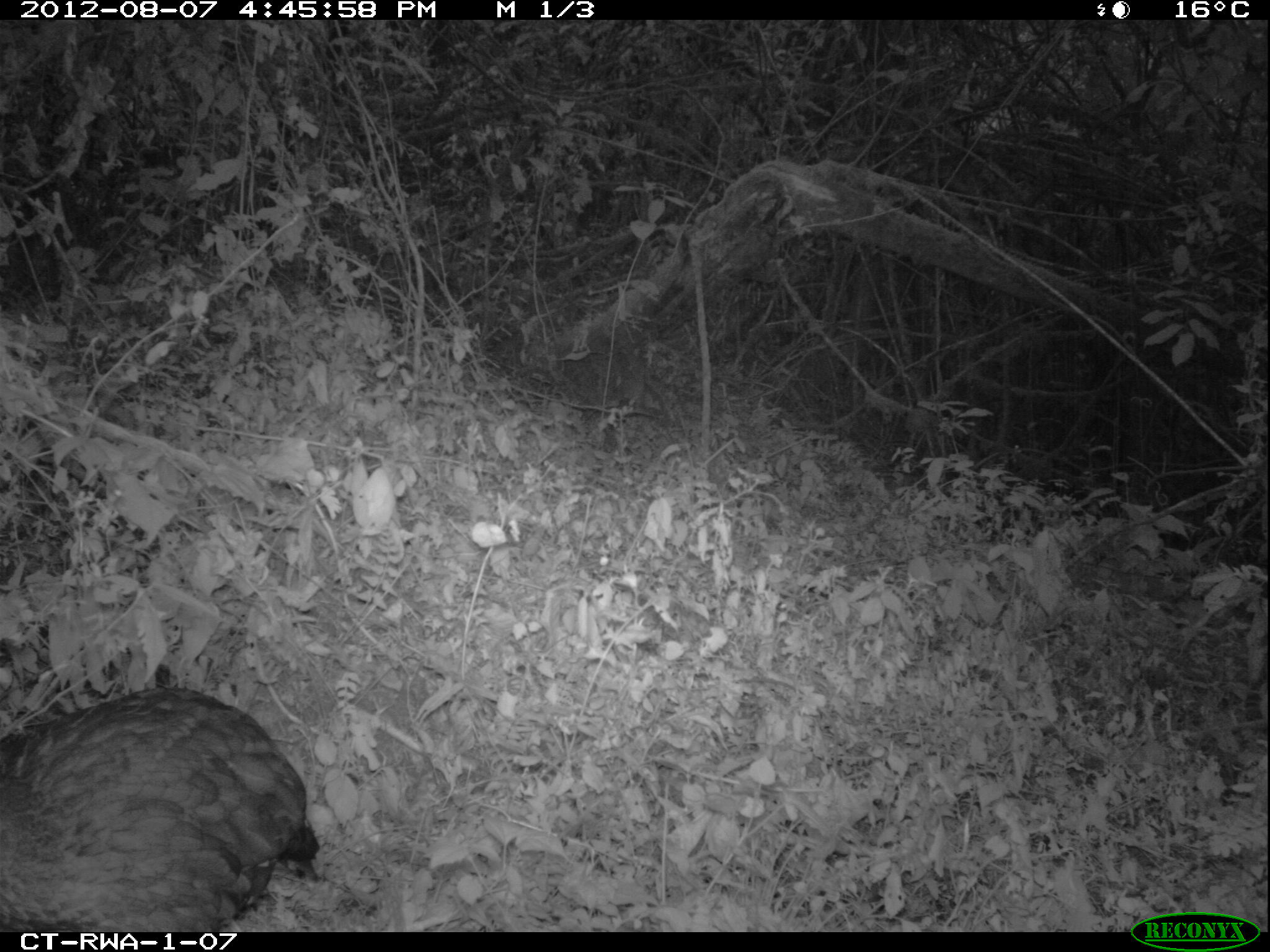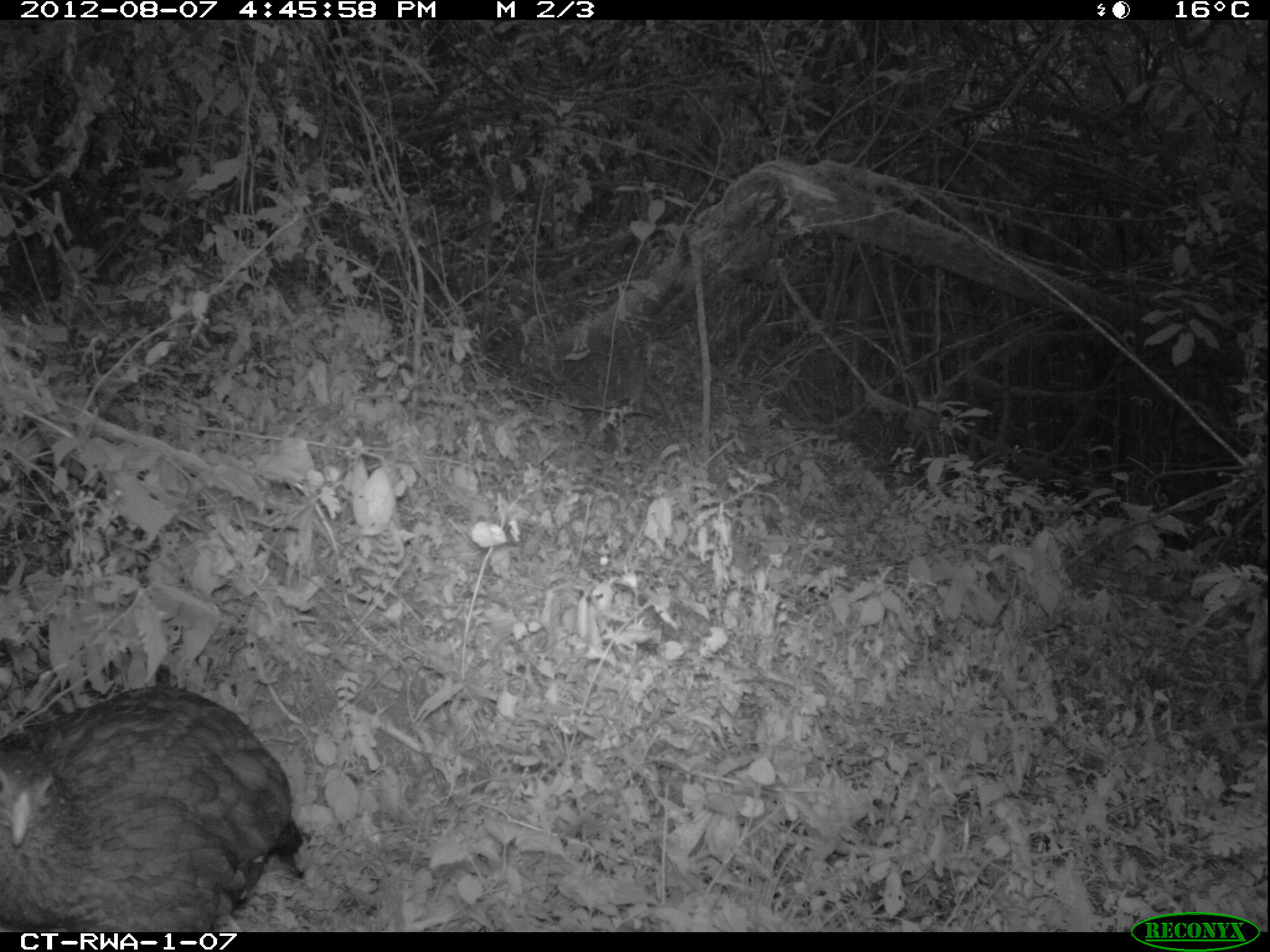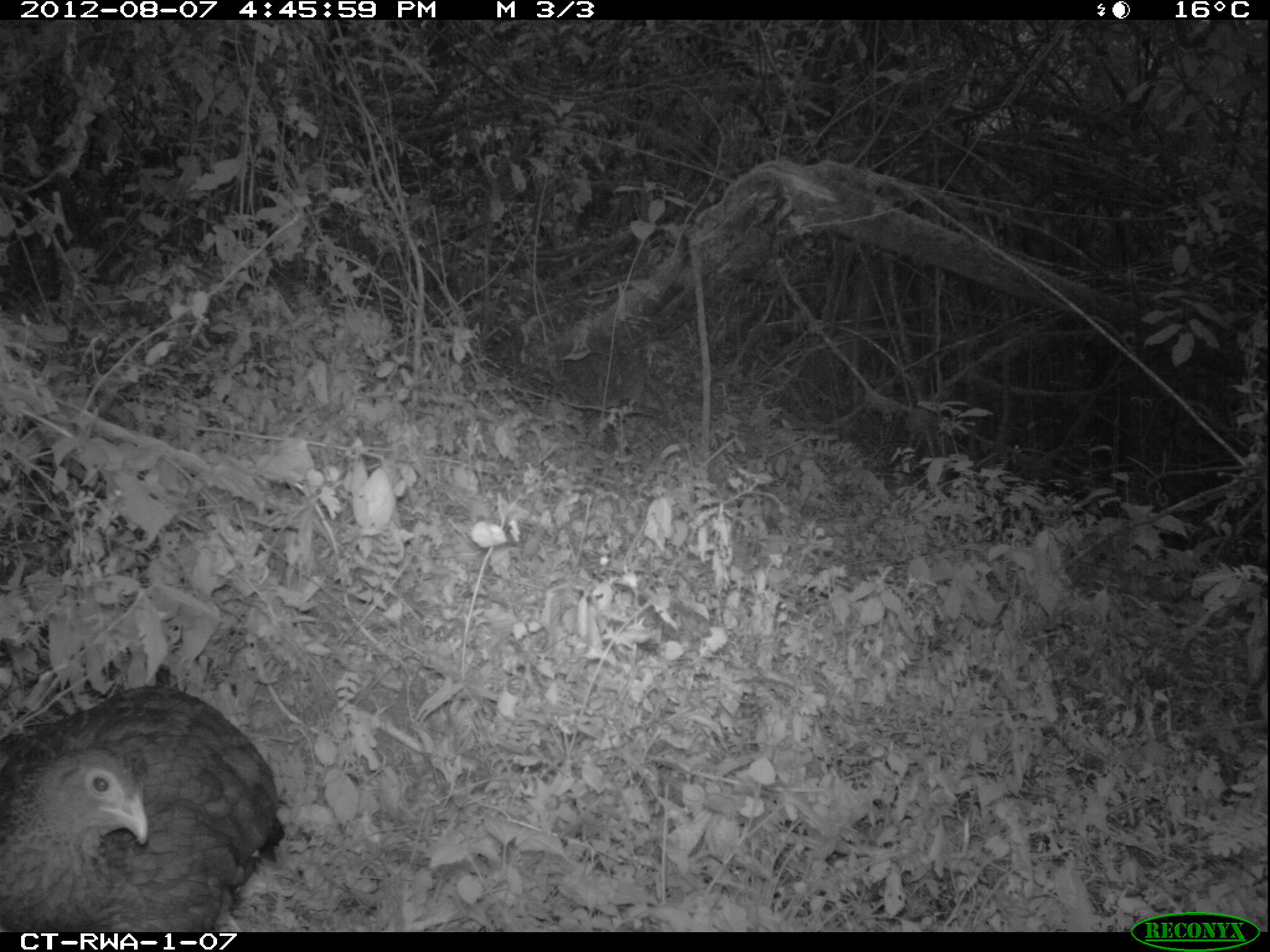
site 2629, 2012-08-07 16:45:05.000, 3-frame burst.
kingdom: Animalia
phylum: Chordata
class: Aves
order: Galliformes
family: Phasianidae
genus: Pternistis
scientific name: Pternistis nobilis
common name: handsome francolin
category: francolinus nobilis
Francolinus nobilis (handsome francolin) (Pternistis nobilis), count 1.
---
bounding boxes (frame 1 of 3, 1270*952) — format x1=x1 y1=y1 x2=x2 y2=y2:
francolinus nobilis: x1=1 y1=683 x2=316 y2=933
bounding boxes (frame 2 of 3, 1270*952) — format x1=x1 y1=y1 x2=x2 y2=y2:
francolinus nobilis: x1=1 y1=686 x2=301 y2=932